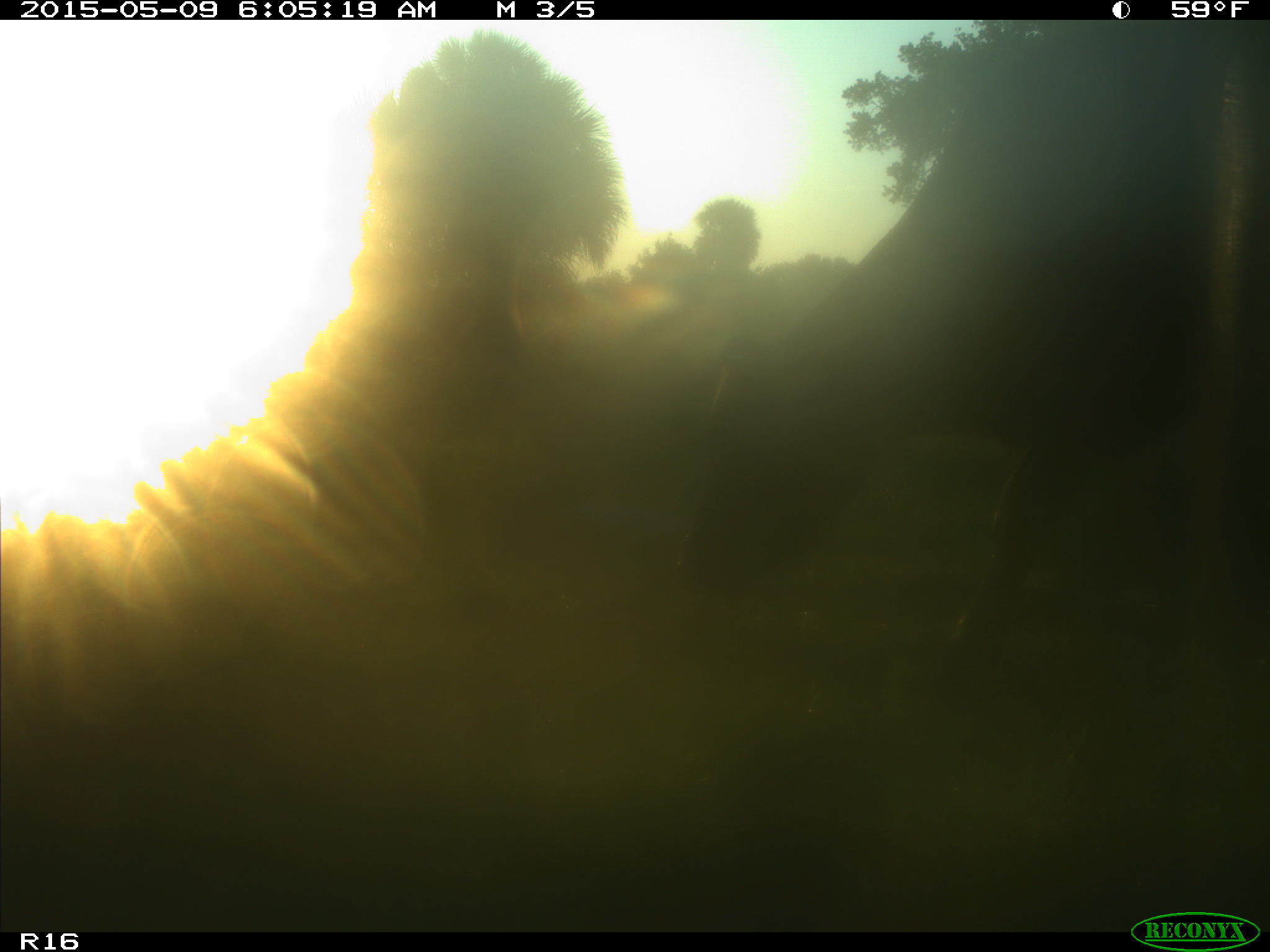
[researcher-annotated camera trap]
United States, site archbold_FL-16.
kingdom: Animalia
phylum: Chordata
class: Mammalia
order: Artiodactyla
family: Bovidae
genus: Bos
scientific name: Bos taurus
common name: domestic cow